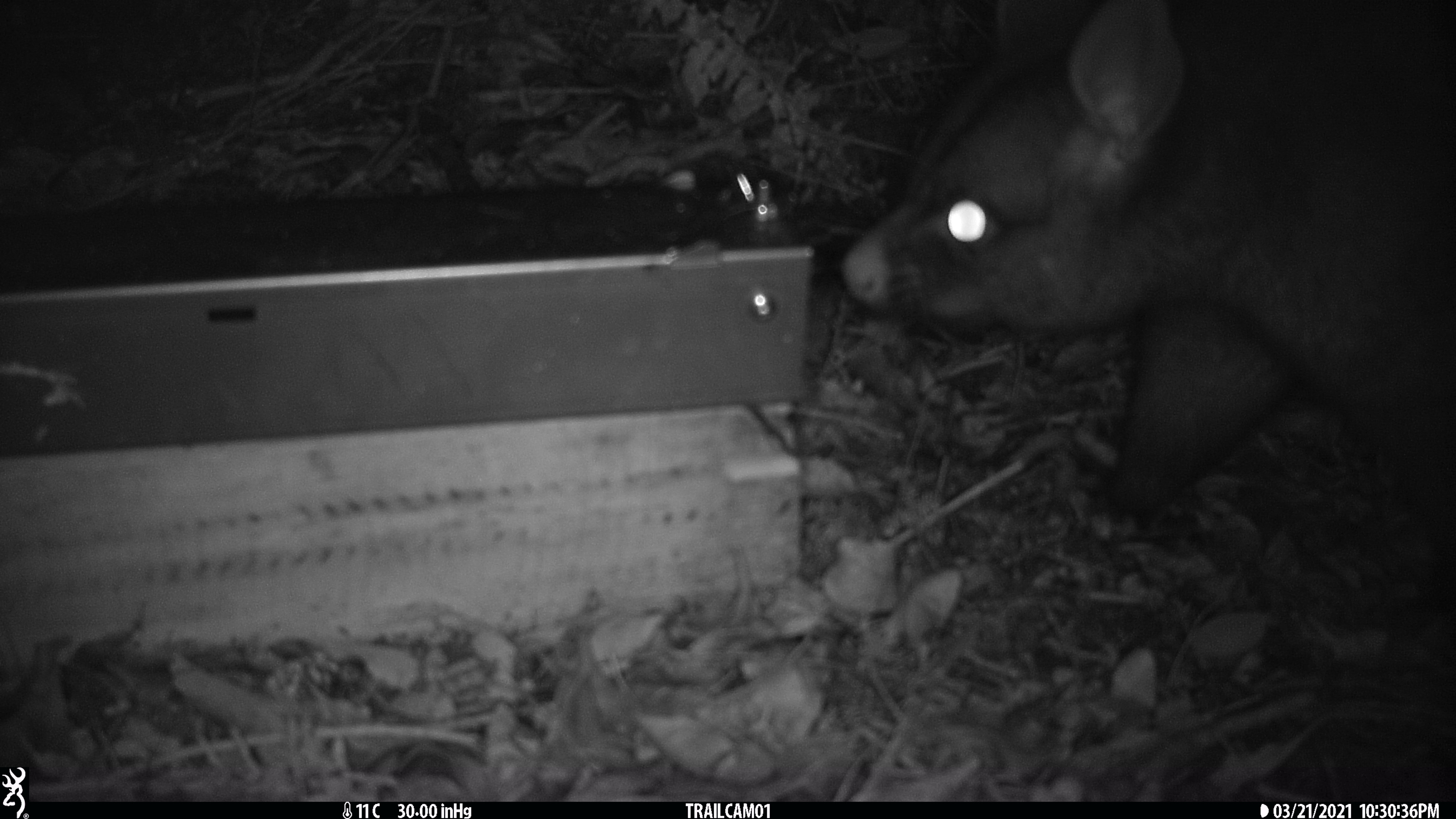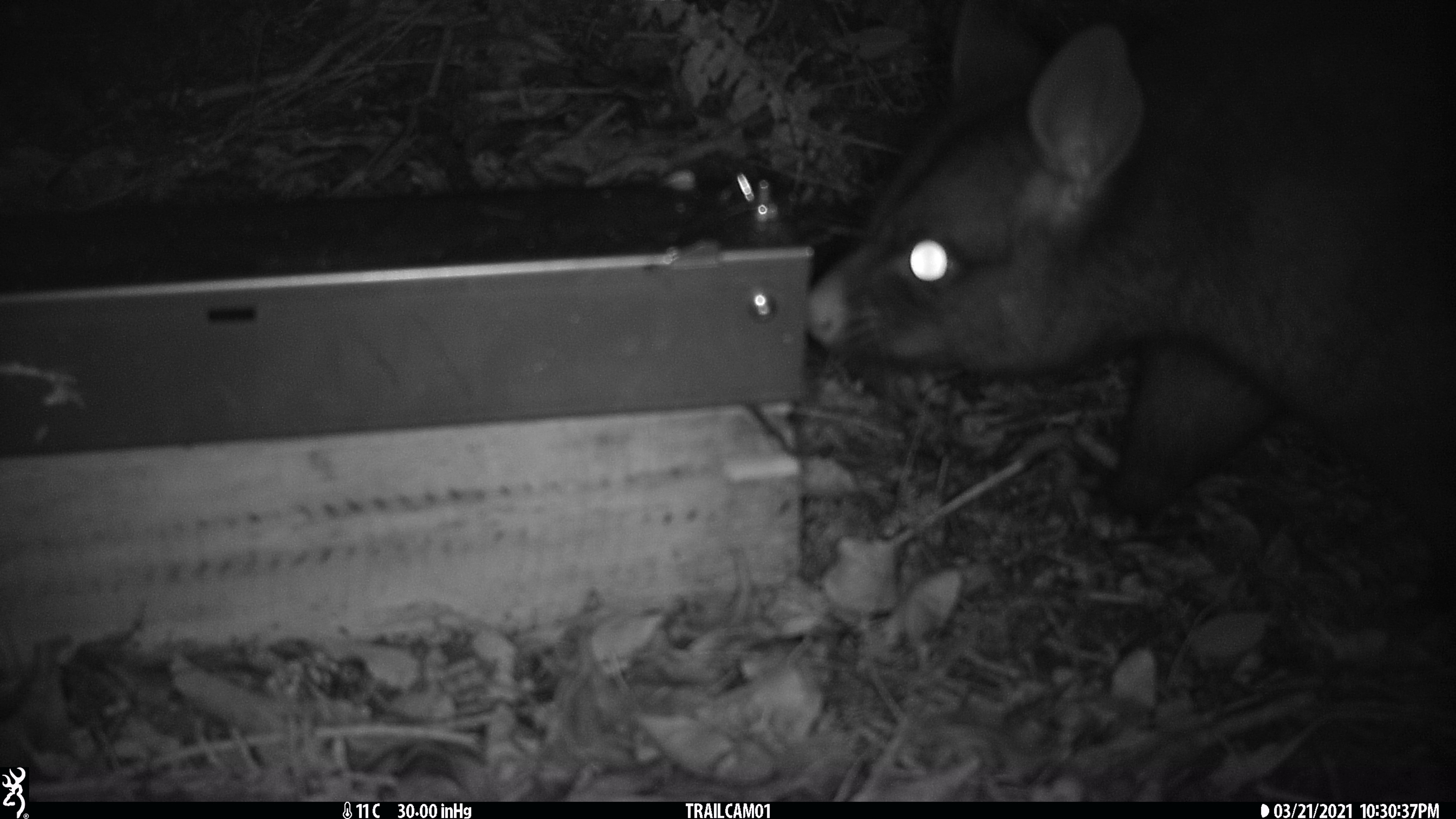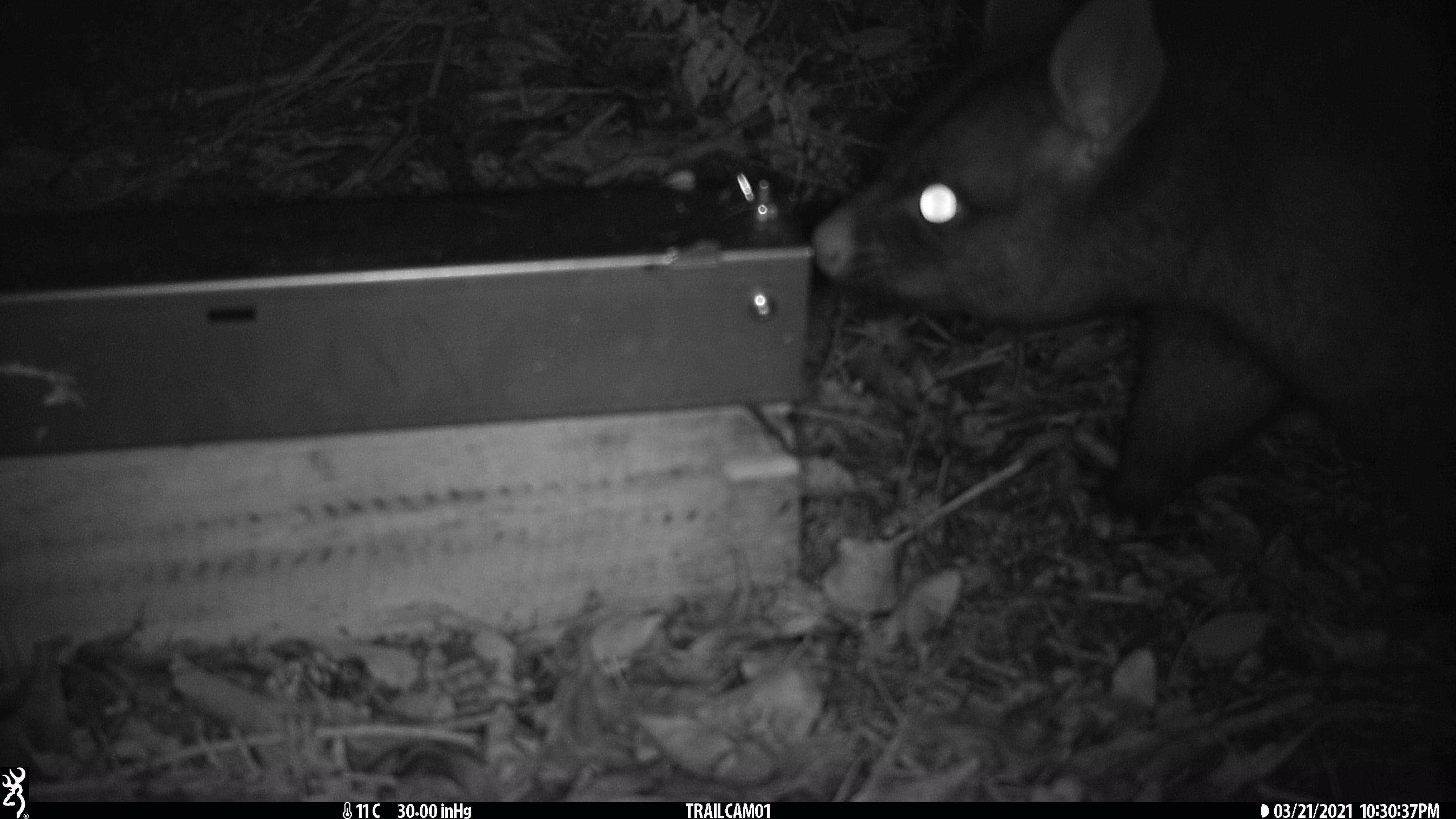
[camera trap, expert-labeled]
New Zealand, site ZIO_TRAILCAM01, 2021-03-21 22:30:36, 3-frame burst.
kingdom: Animalia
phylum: Chordata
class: Mammalia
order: Diprotodontia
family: Phalangeridae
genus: Trichosurus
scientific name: Trichosurus vulpecula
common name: common brushtail possum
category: possum